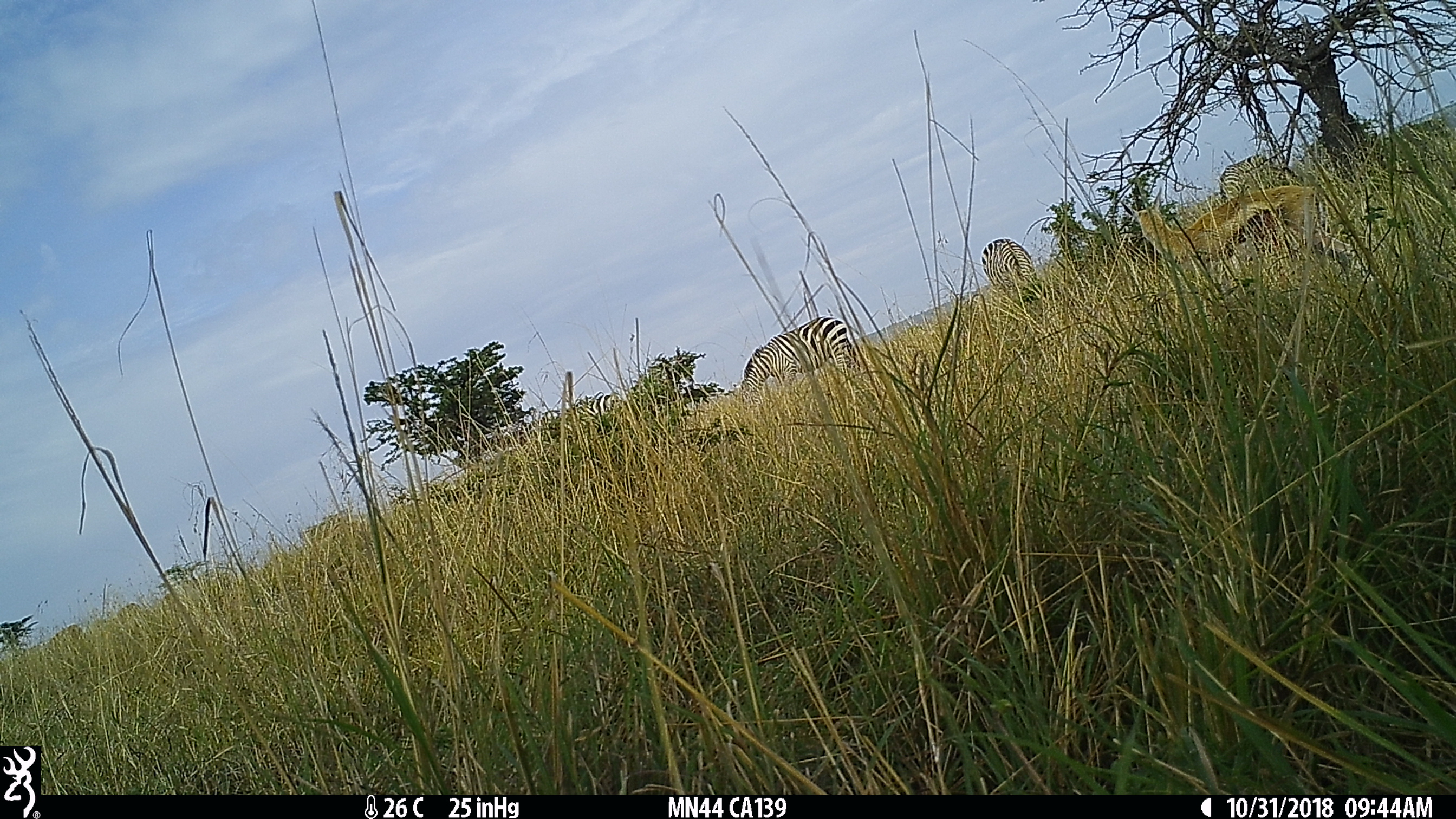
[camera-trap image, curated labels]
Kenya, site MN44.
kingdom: Animalia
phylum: Chordata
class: Mammalia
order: Perissodactyla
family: Equidae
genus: Equus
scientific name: Equus quagga burchellii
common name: burchell's zebra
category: zebra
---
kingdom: Animalia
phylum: Chordata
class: Mammalia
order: Artiodactyla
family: Bovidae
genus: Eudorcas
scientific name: Eudorcas thomsonii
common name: thomon's gazelle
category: gazelle thomsons